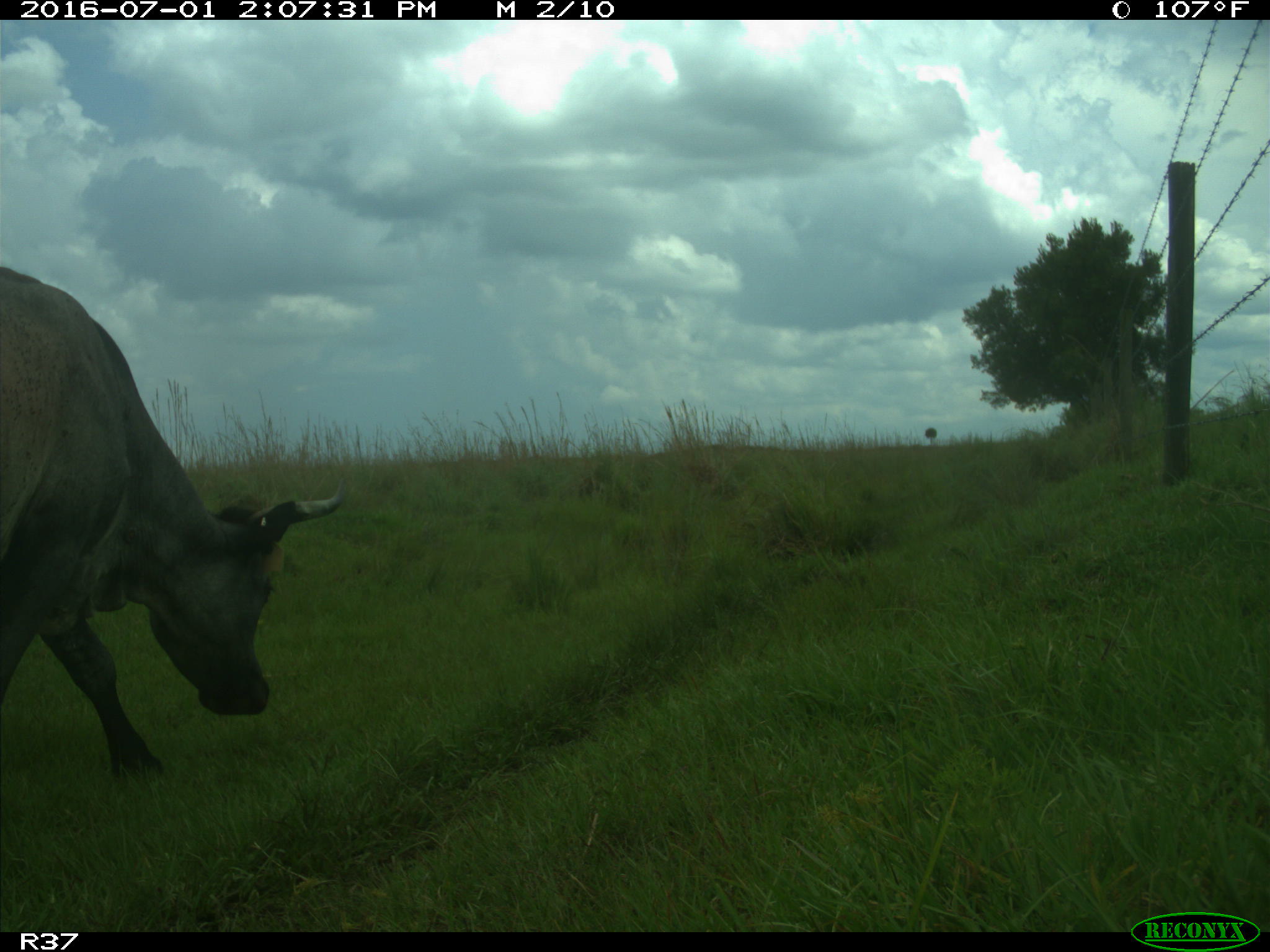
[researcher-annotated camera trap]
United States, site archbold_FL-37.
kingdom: Animalia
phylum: Chordata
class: Mammalia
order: Artiodactyla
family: Bovidae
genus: Bos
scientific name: Bos taurus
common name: domestic cow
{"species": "Bos taurus (domestic cow)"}